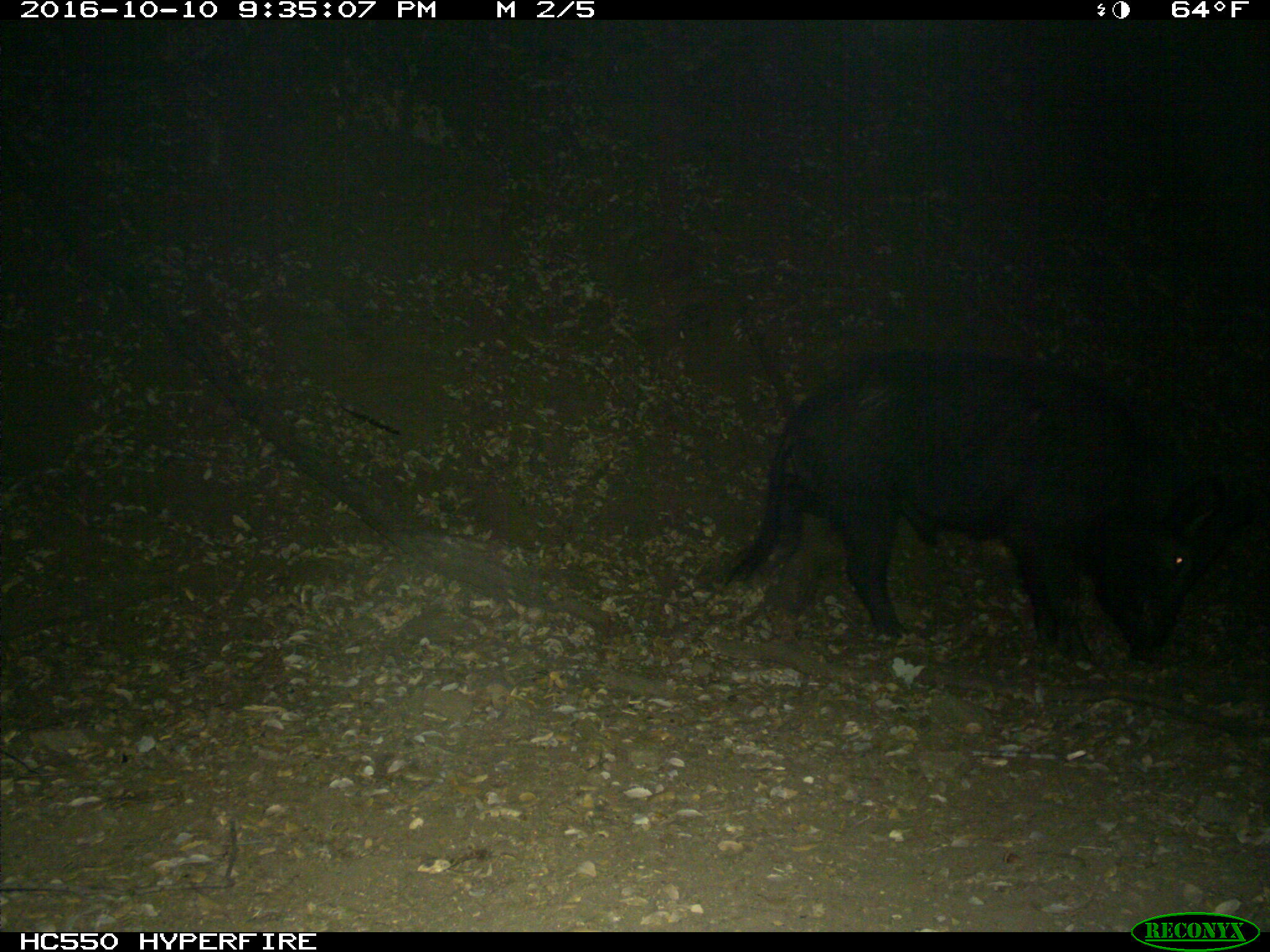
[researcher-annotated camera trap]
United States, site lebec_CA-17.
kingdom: Animalia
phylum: Chordata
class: Mammalia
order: Artiodactyla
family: Suidae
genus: Sus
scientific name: Sus scrofa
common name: wild boar